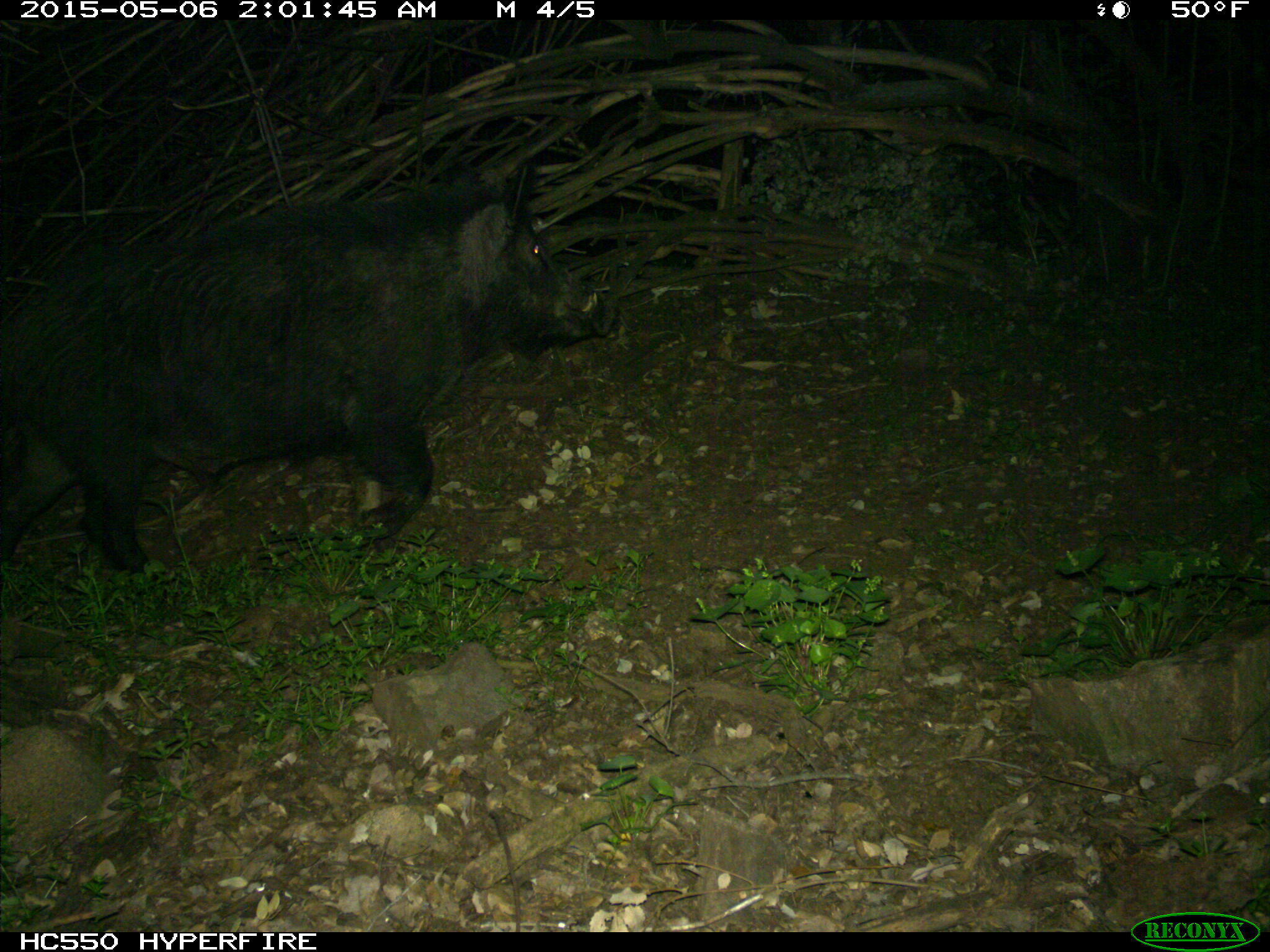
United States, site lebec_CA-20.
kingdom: Animalia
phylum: Chordata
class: Mammalia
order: Artiodactyla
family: Suidae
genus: Sus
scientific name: Sus scrofa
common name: wild boar